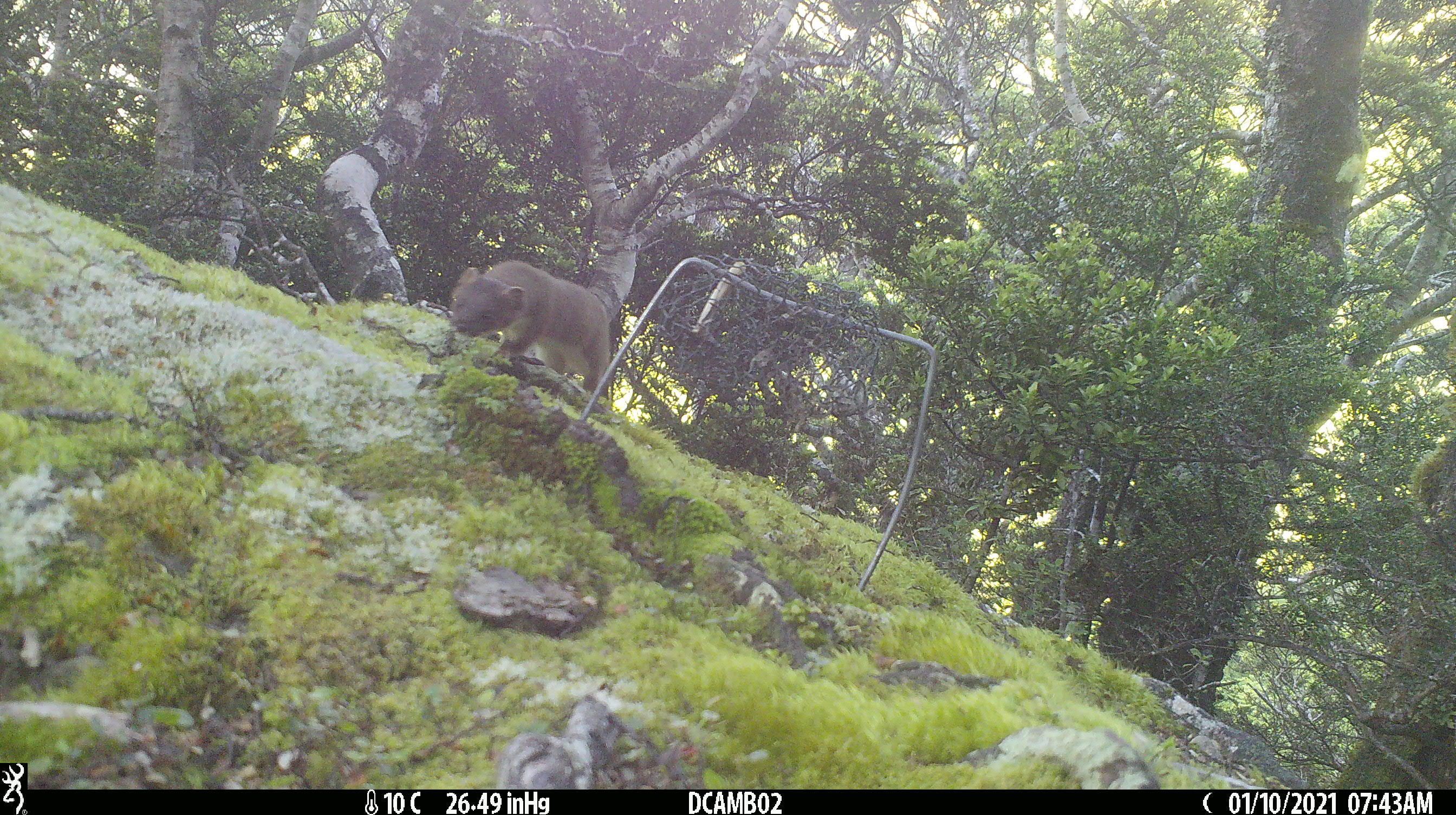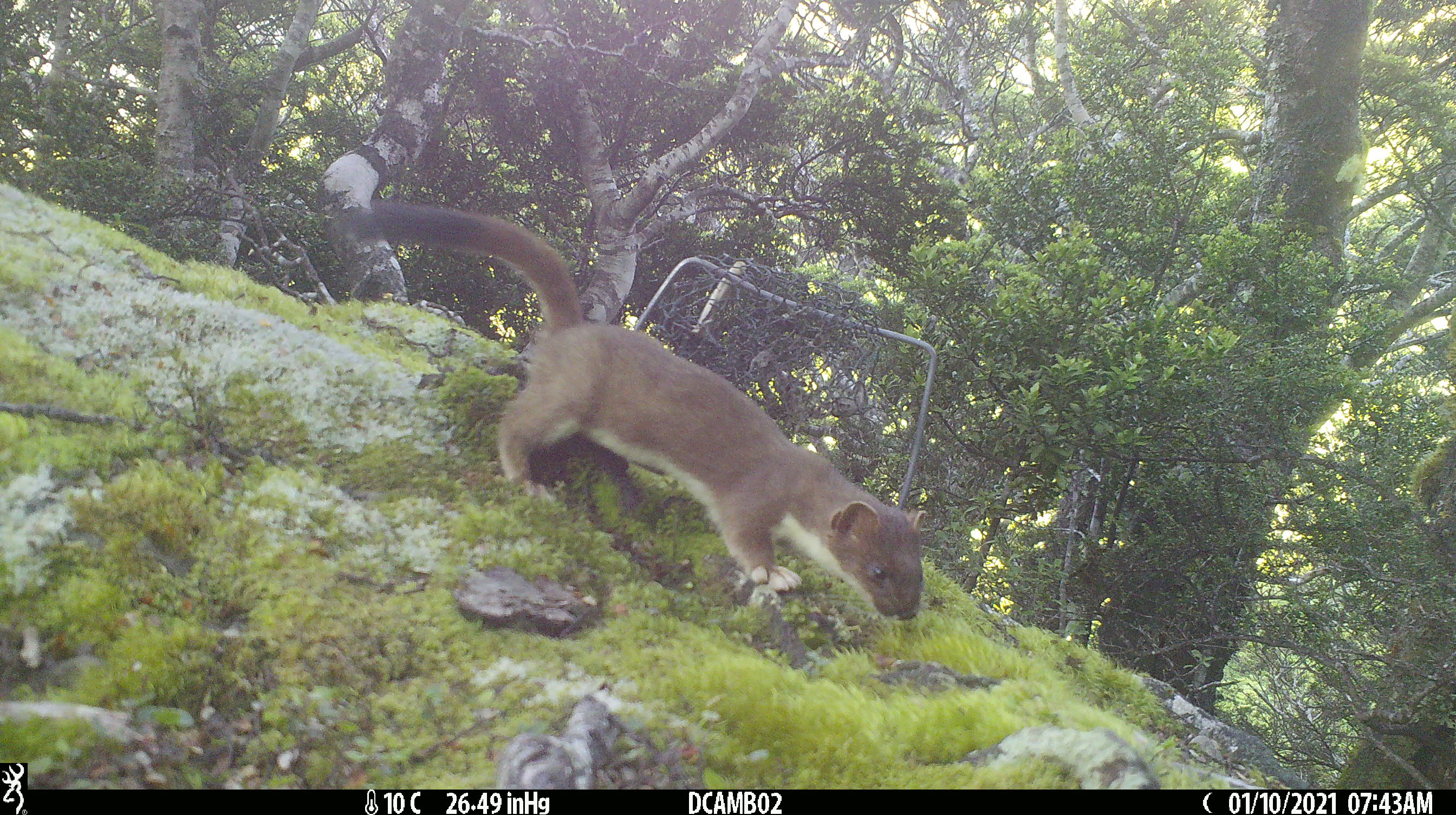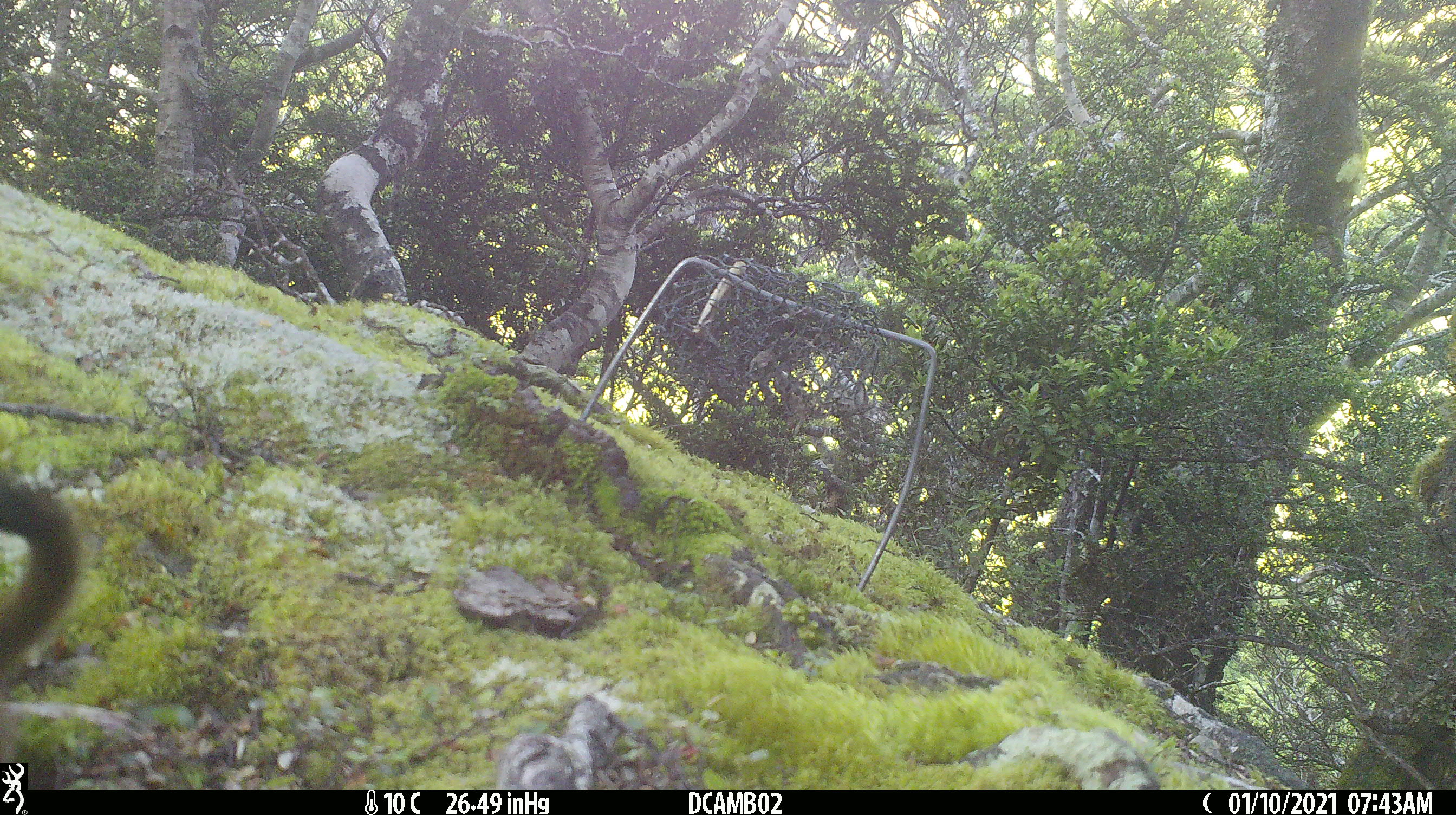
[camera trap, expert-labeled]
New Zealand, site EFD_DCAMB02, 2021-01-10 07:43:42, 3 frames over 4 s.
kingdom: Animalia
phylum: Chordata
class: Mammalia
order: Carnivora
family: Mustelidae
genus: Mustela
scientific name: Mustela erminea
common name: stoat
Stoat (Mustela erminea).